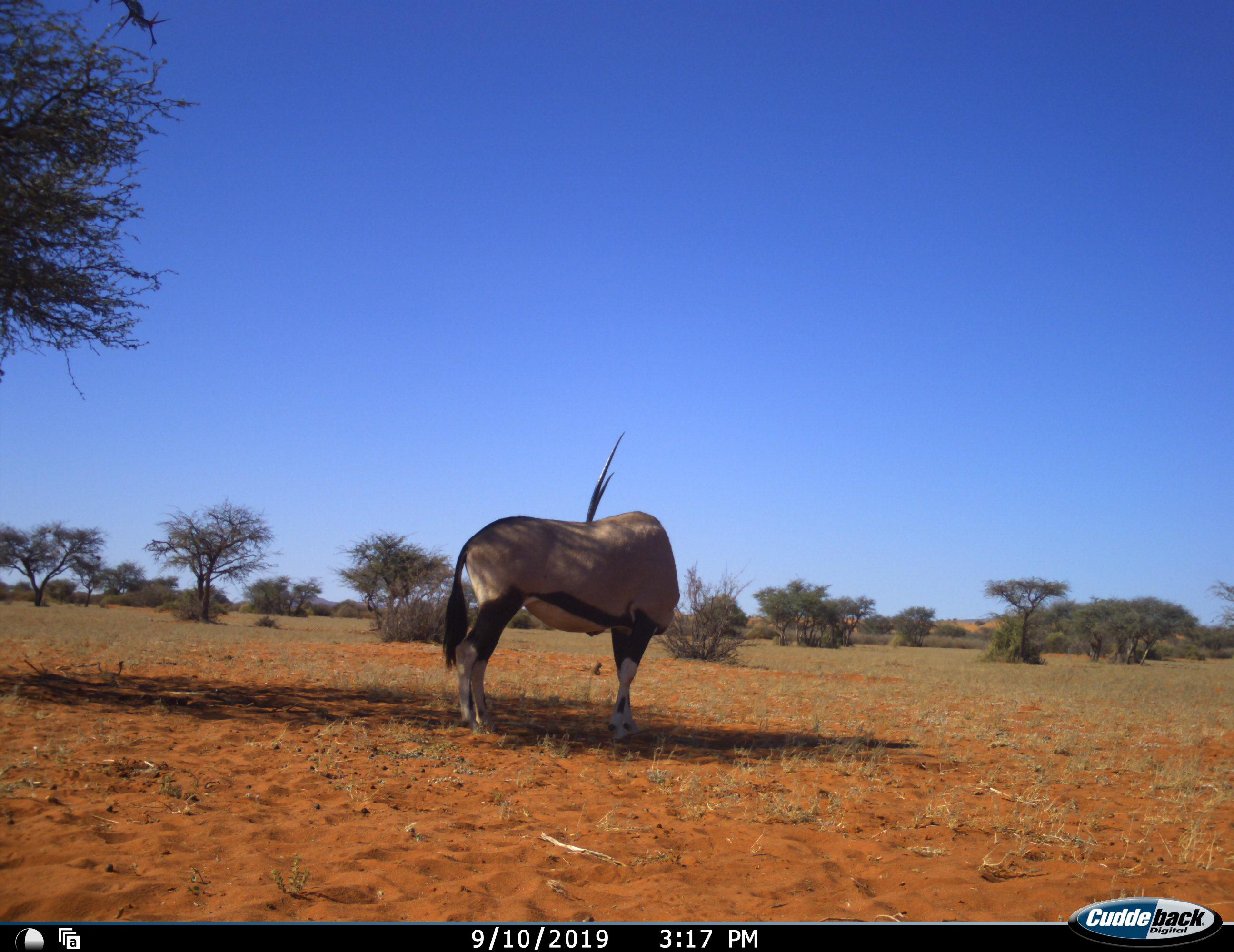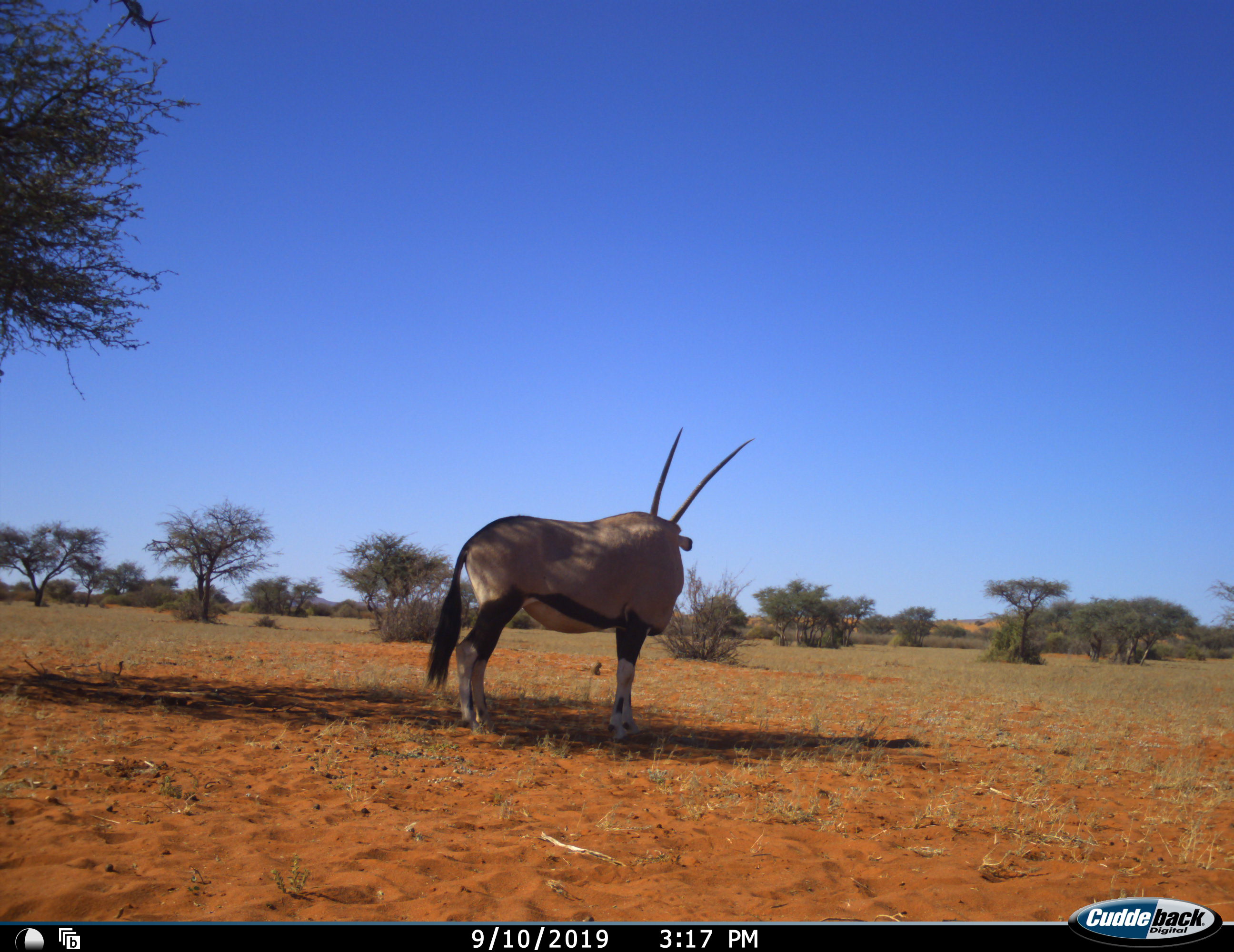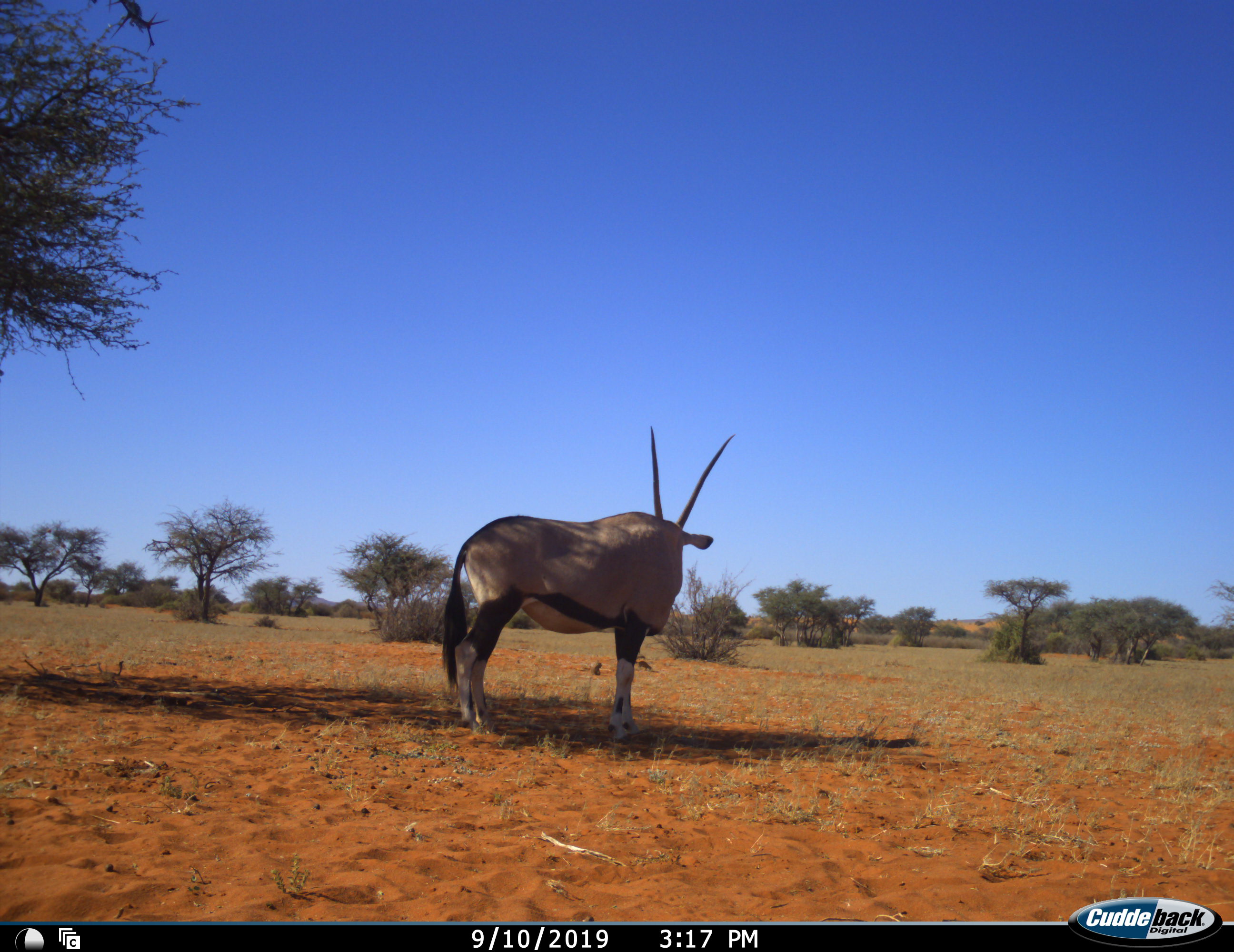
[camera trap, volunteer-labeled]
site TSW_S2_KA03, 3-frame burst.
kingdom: Animalia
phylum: Chordata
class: Mammalia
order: Artiodactyla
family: Bovidae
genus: Oryx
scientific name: Oryx gazella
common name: gemsbok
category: oryx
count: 1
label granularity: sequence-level